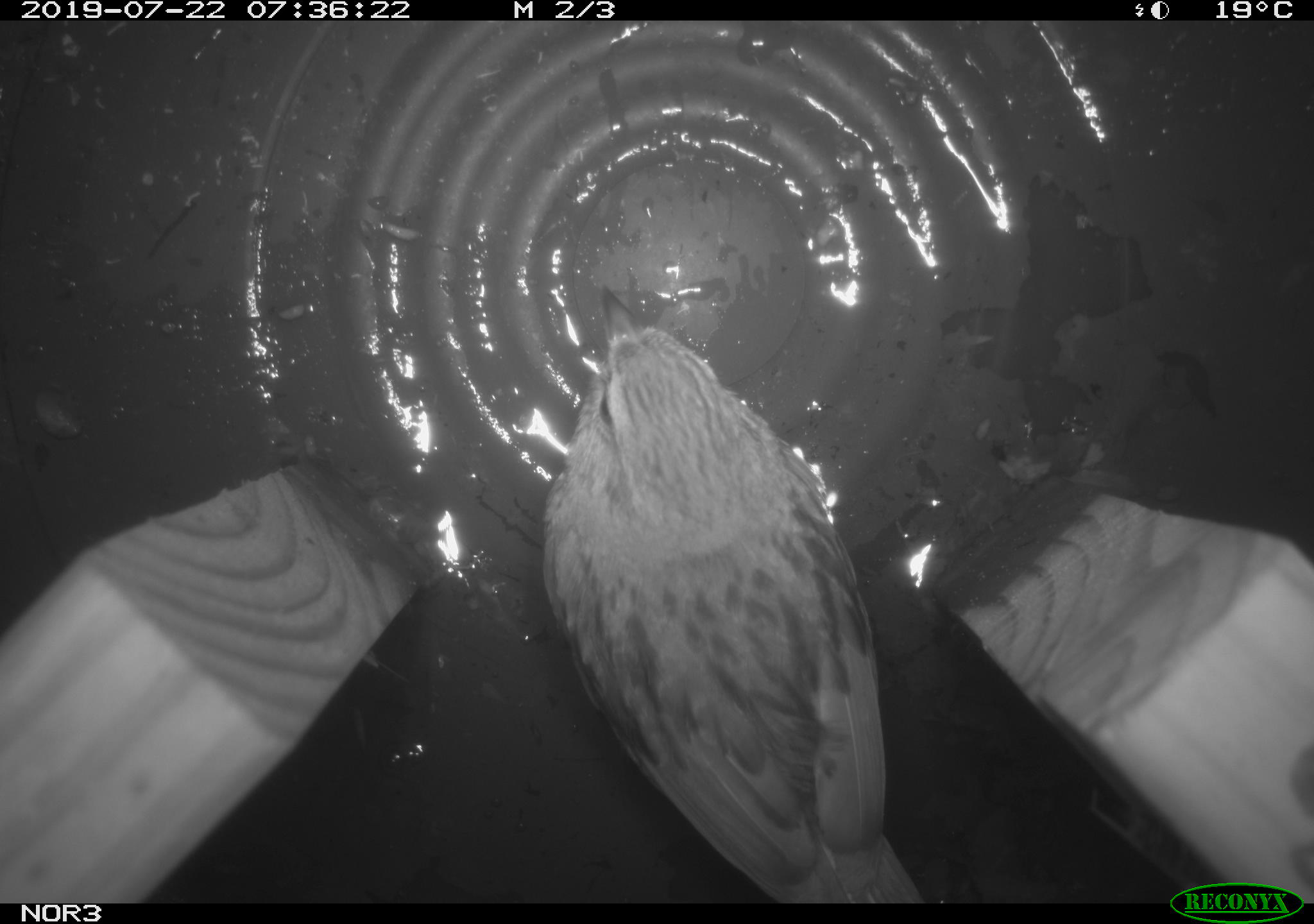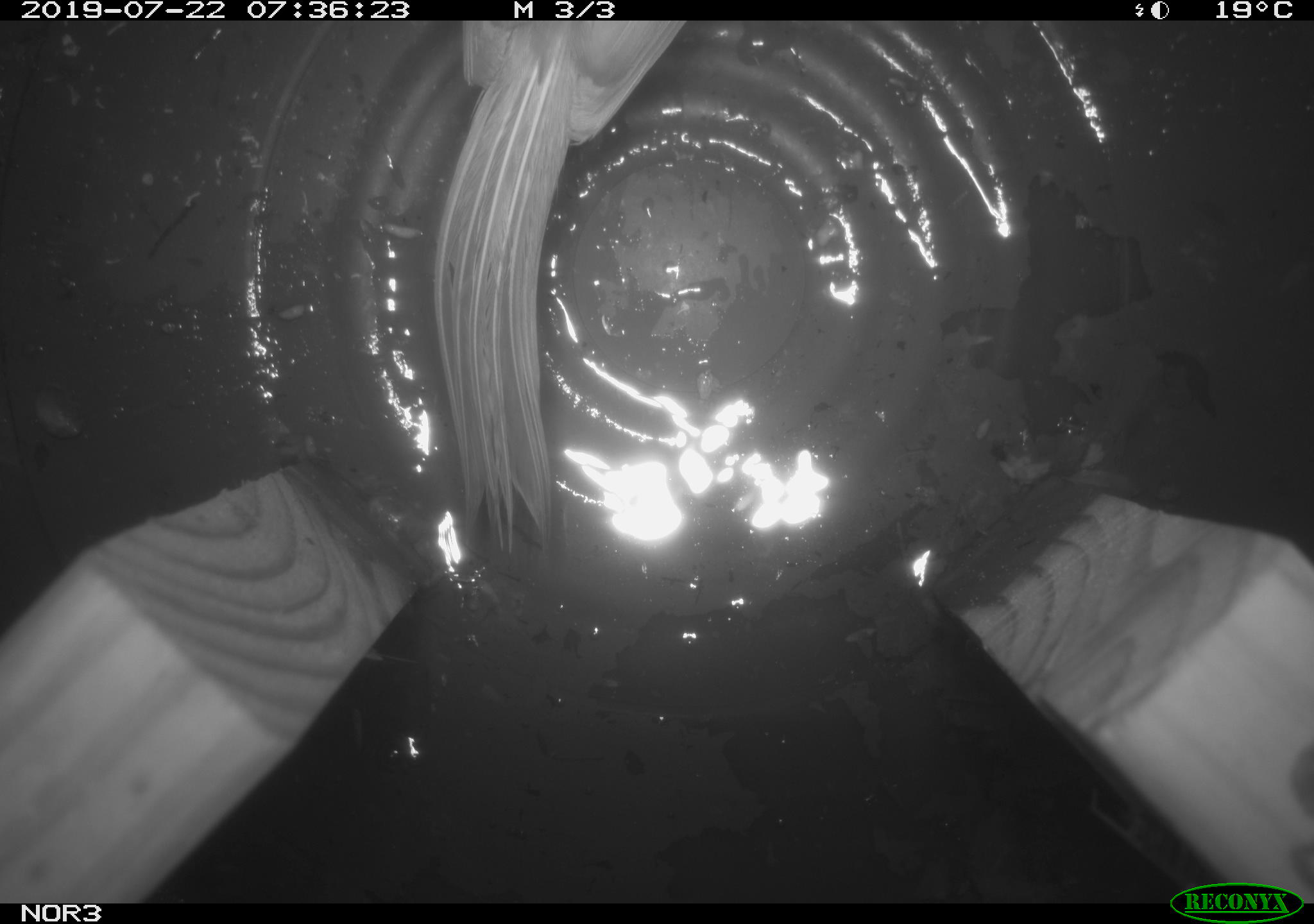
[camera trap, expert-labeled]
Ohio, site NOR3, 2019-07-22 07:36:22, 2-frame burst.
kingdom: Animalia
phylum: Chordata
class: Aves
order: Passeriformes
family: Passerellidae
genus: Melospiza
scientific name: Melospiza melodia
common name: song sparrow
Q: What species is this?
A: Song sparrow (Melospiza melodia).